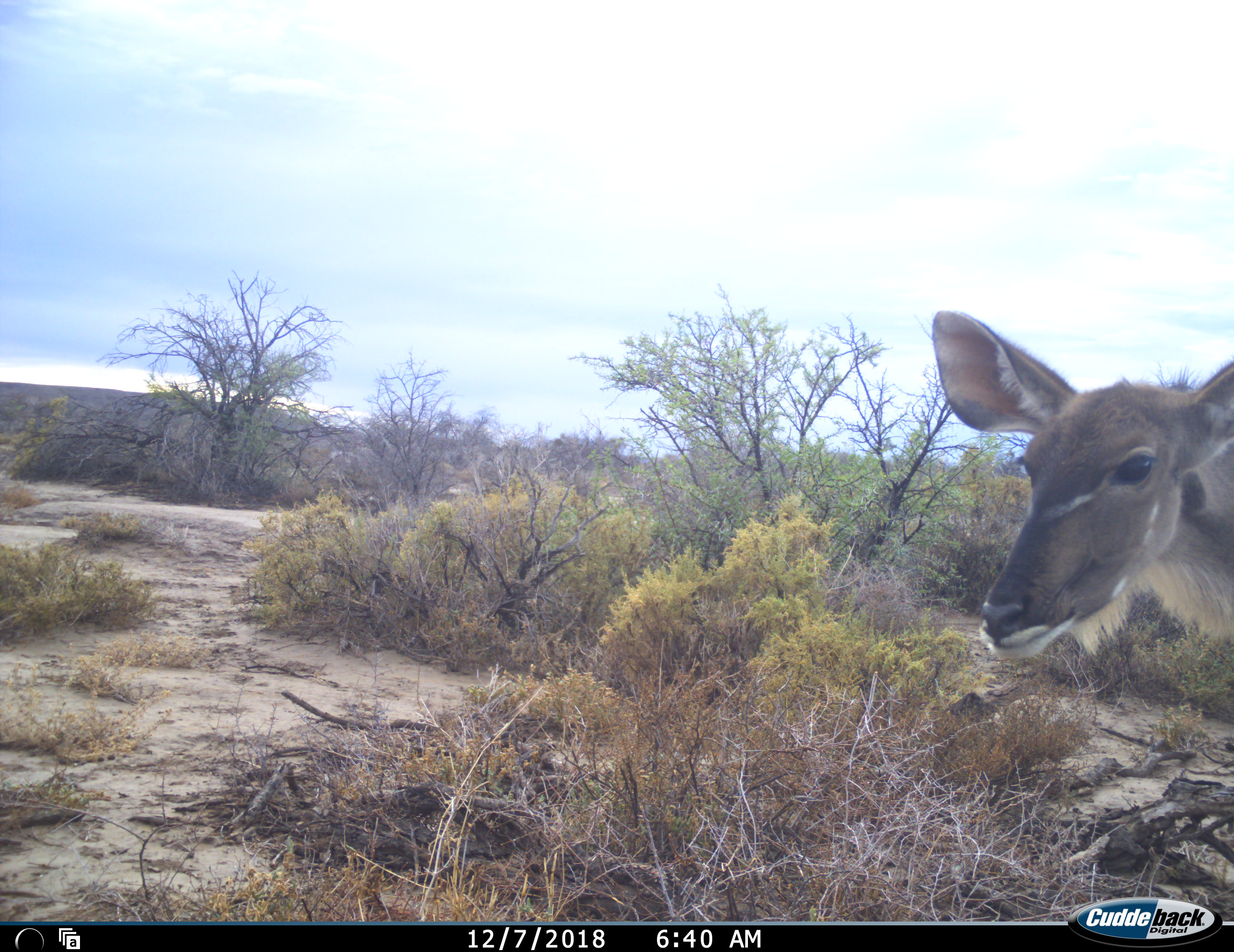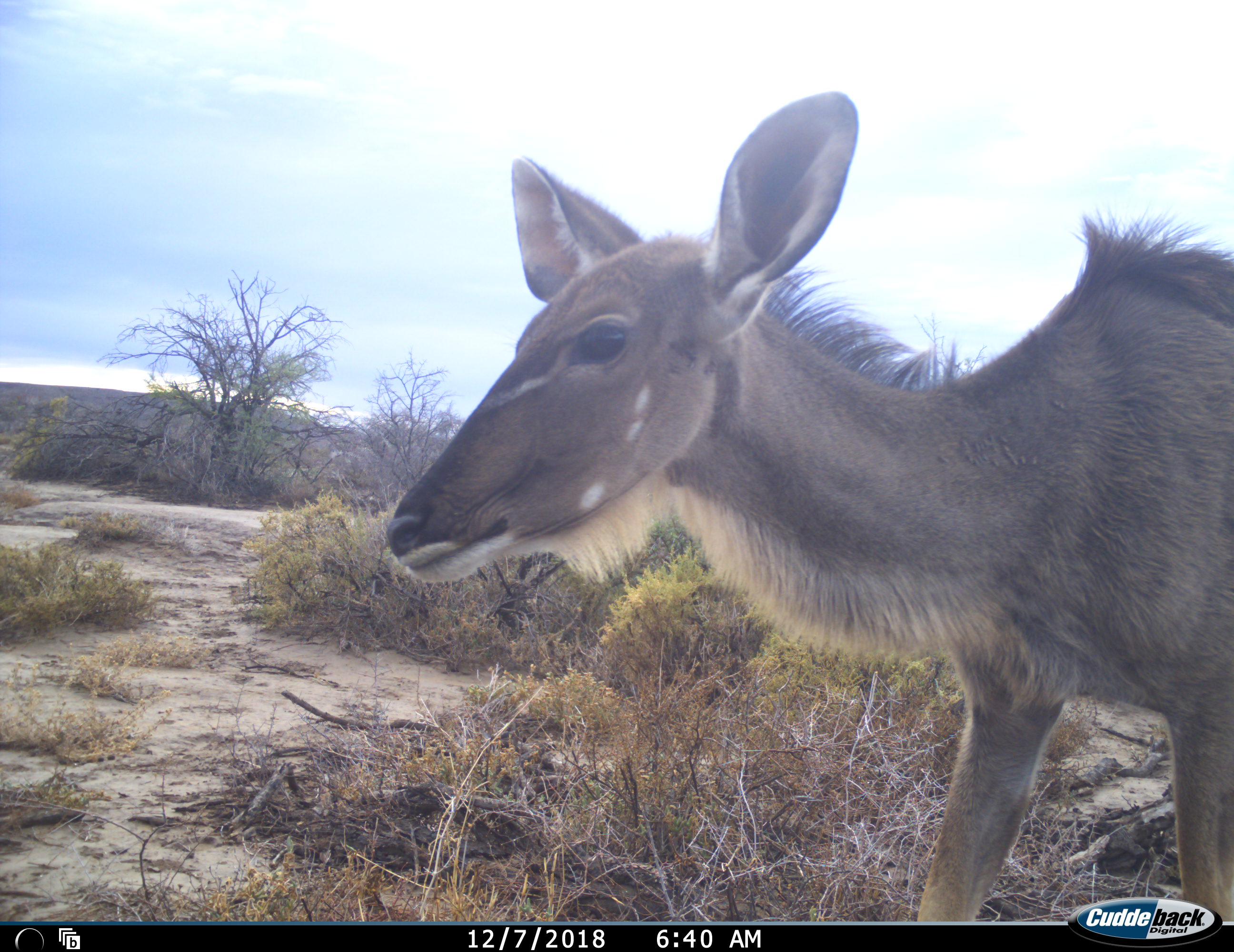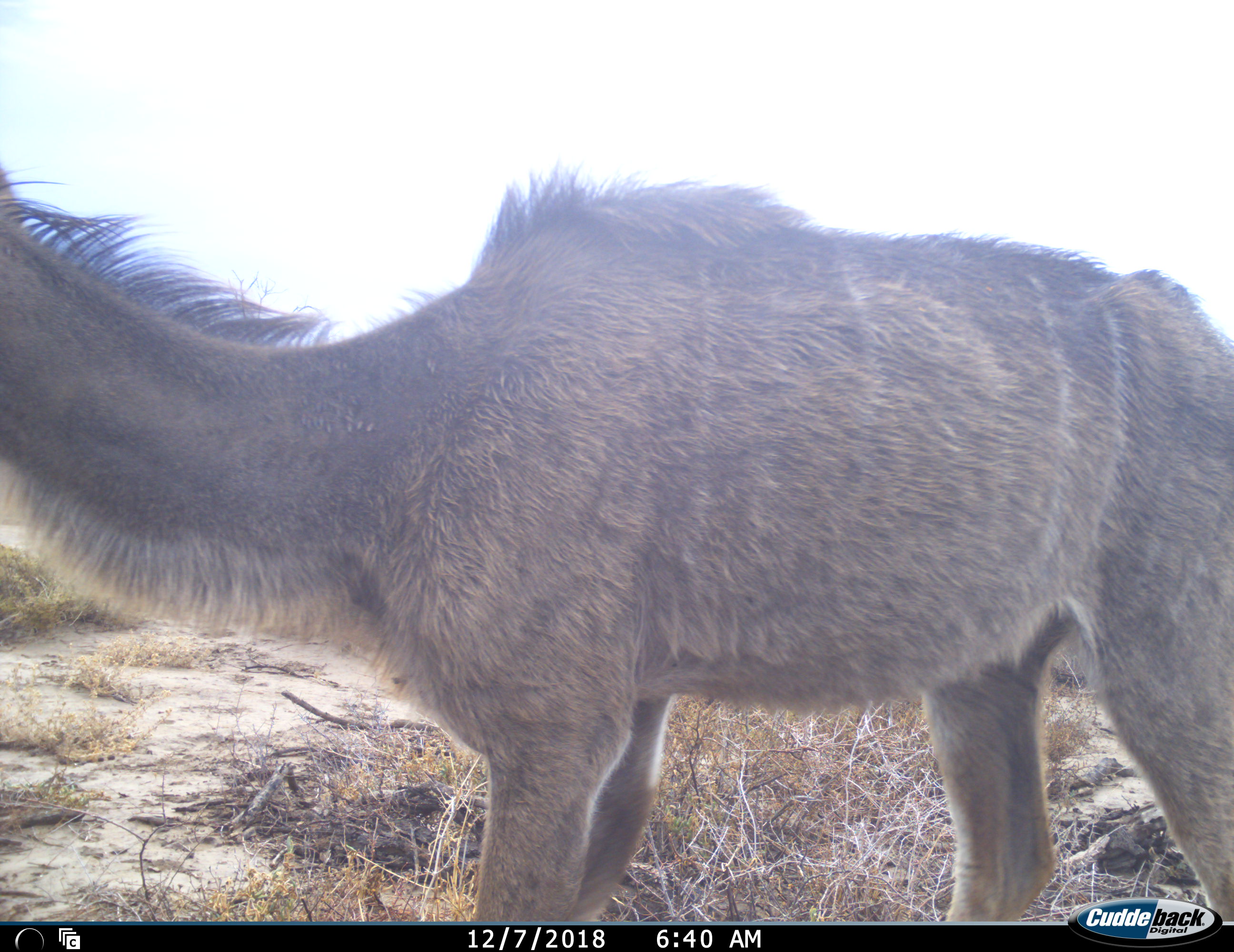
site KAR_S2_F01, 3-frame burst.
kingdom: Animalia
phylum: Chordata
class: Mammalia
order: Artiodactyla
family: Bovidae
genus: Tragelaphus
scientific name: Tragelaphus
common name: kudu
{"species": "kudu (Tragelaphus)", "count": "1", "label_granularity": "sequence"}